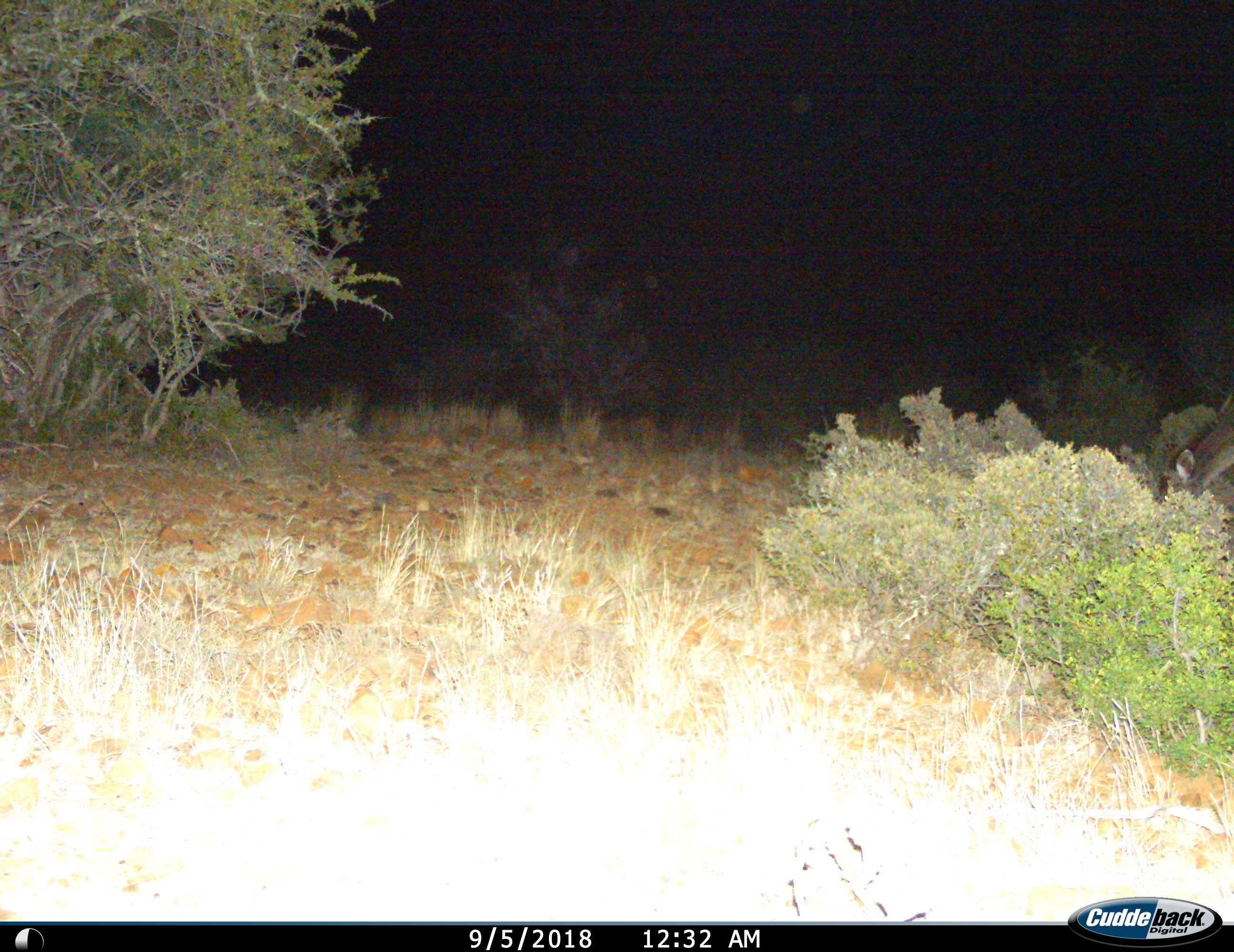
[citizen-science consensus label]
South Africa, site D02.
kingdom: Animalia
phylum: Chordata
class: Mammalia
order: Artiodactyla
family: Bovidae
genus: Tragelaphus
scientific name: Tragelaphus strepsiceros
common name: greater kudu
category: kudu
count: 1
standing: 25%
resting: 0%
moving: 0%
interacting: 0%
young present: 0%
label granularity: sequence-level